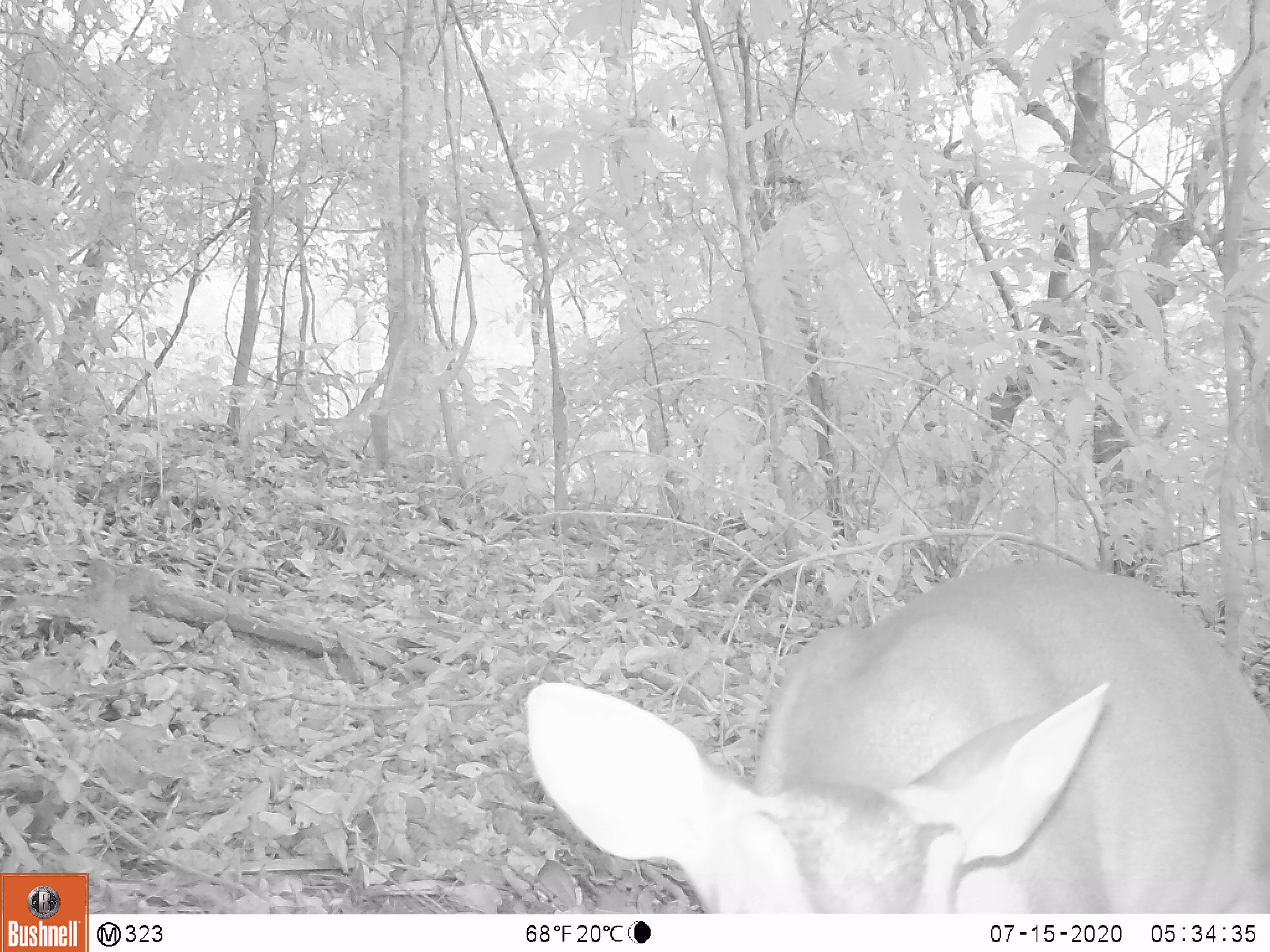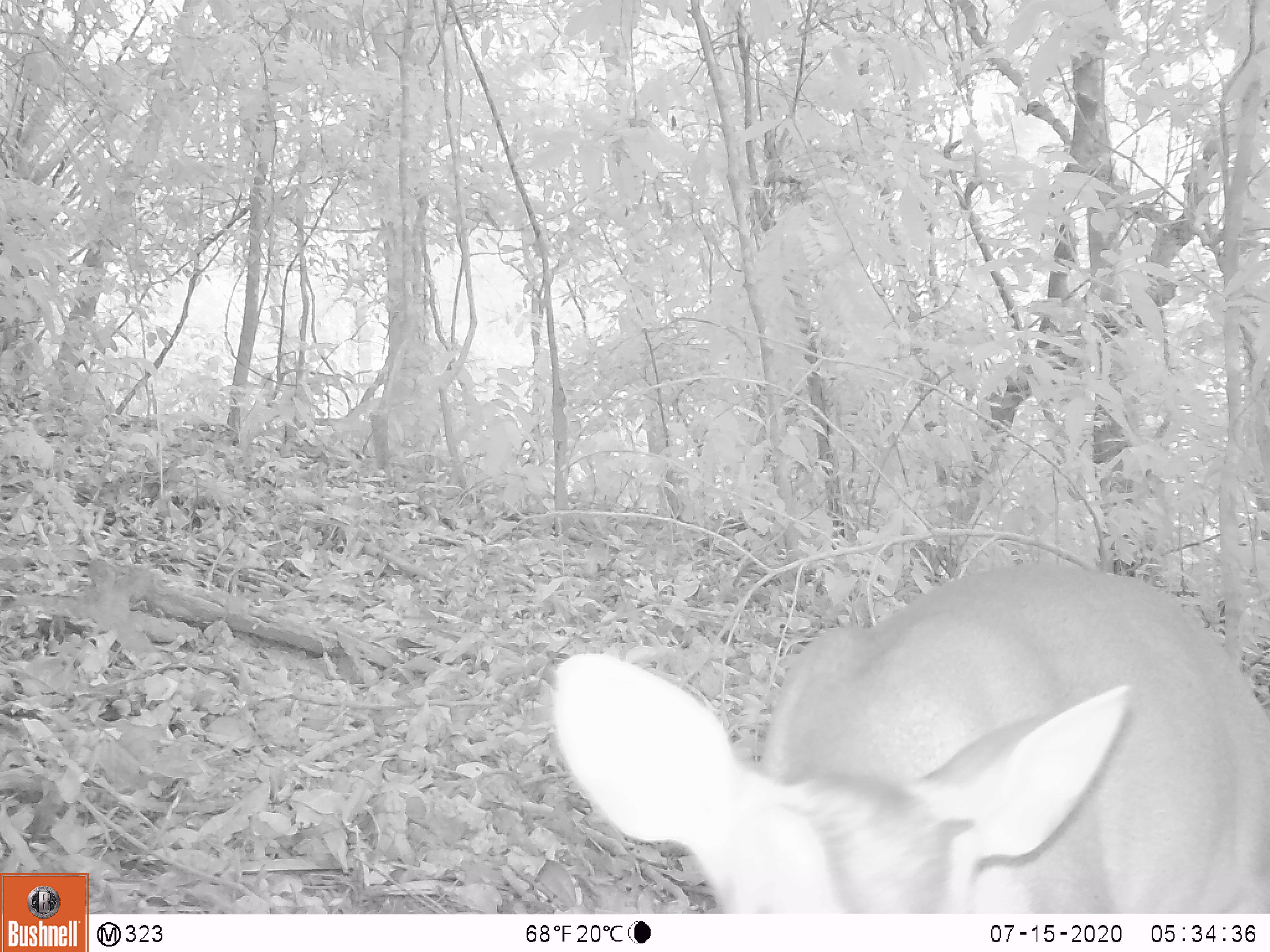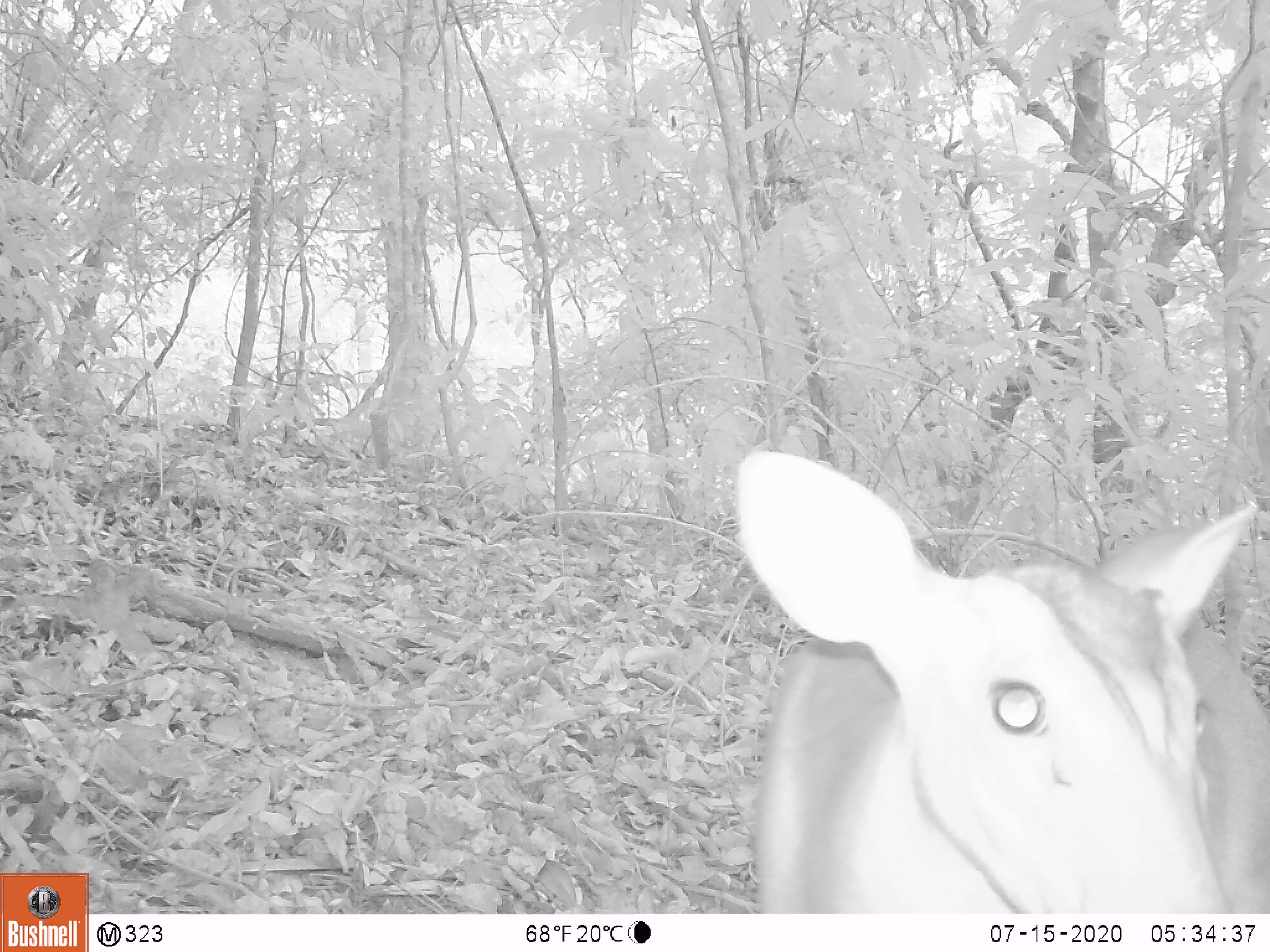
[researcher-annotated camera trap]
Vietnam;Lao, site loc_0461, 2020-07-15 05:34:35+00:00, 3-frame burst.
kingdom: Animalia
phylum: Chordata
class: Mammalia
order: Artiodactyla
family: Cervidae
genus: Muntiacus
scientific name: Muntiacus vuquangensis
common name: large-antlered muntjac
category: large antlered muntjac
Large antlered muntjac (large-antlered muntjac) (Muntiacus vuquangensis). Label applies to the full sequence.